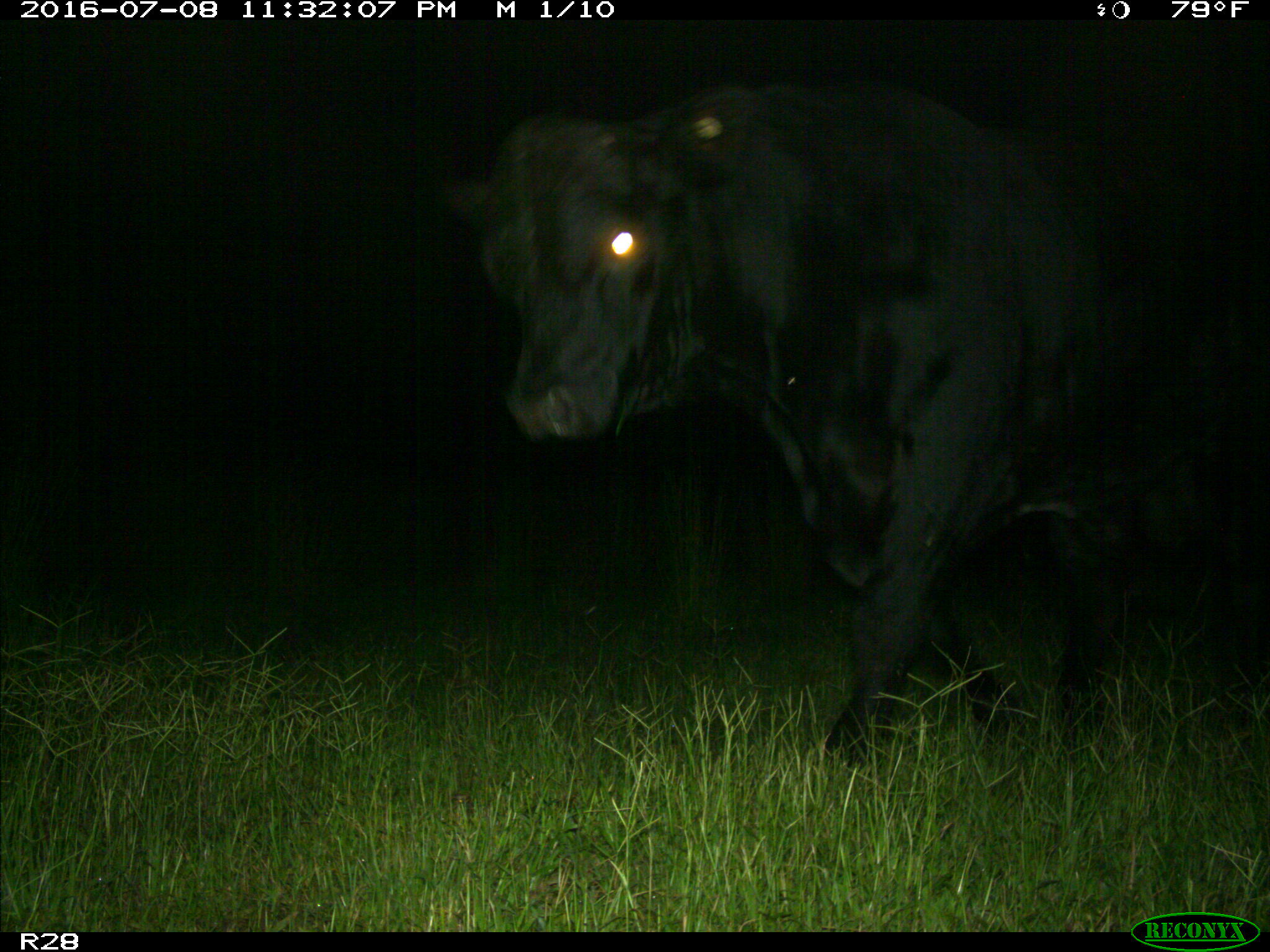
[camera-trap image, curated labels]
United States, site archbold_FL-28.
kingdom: Animalia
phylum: Chordata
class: Mammalia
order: Artiodactyla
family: Bovidae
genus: Bos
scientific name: Bos taurus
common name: domestic cow